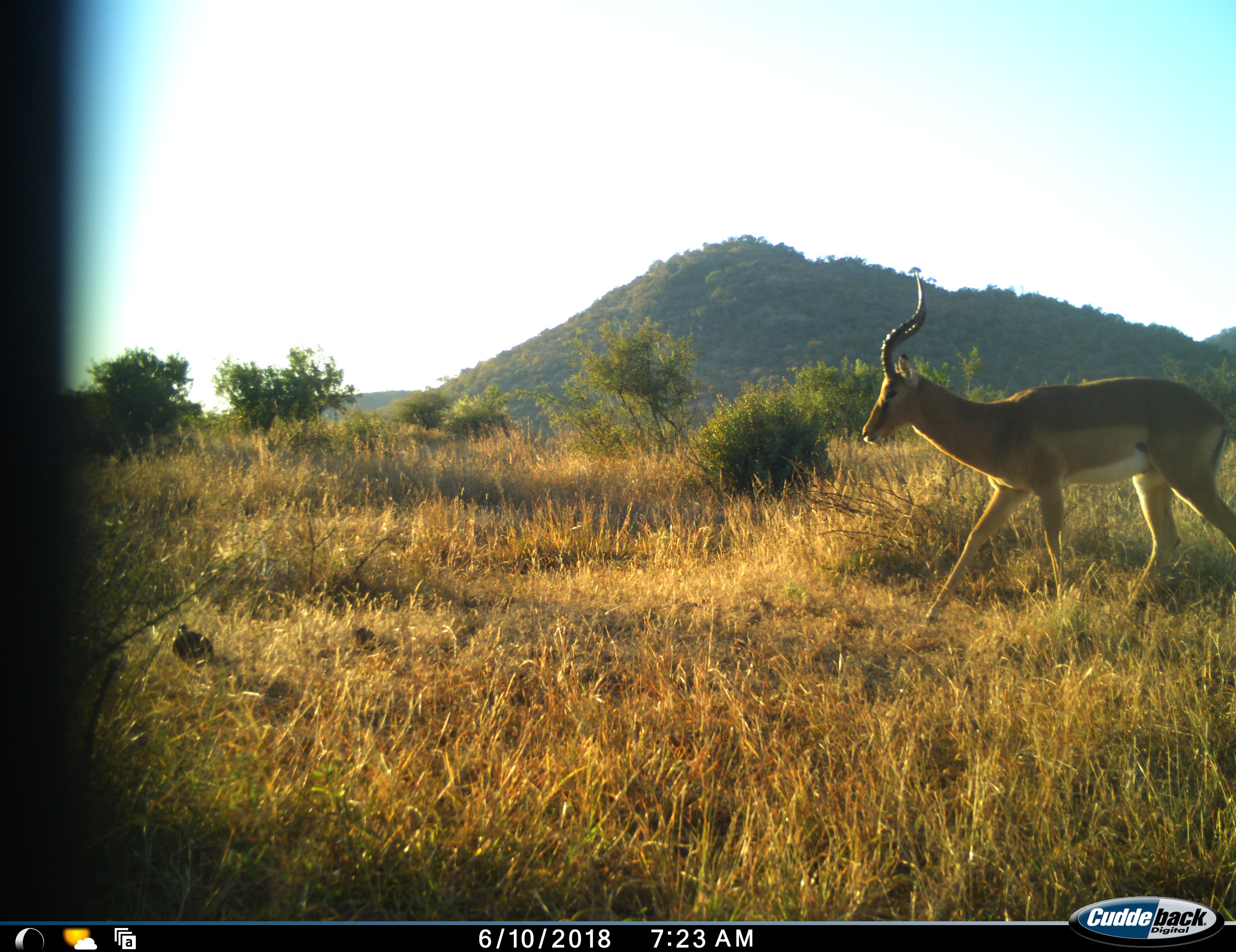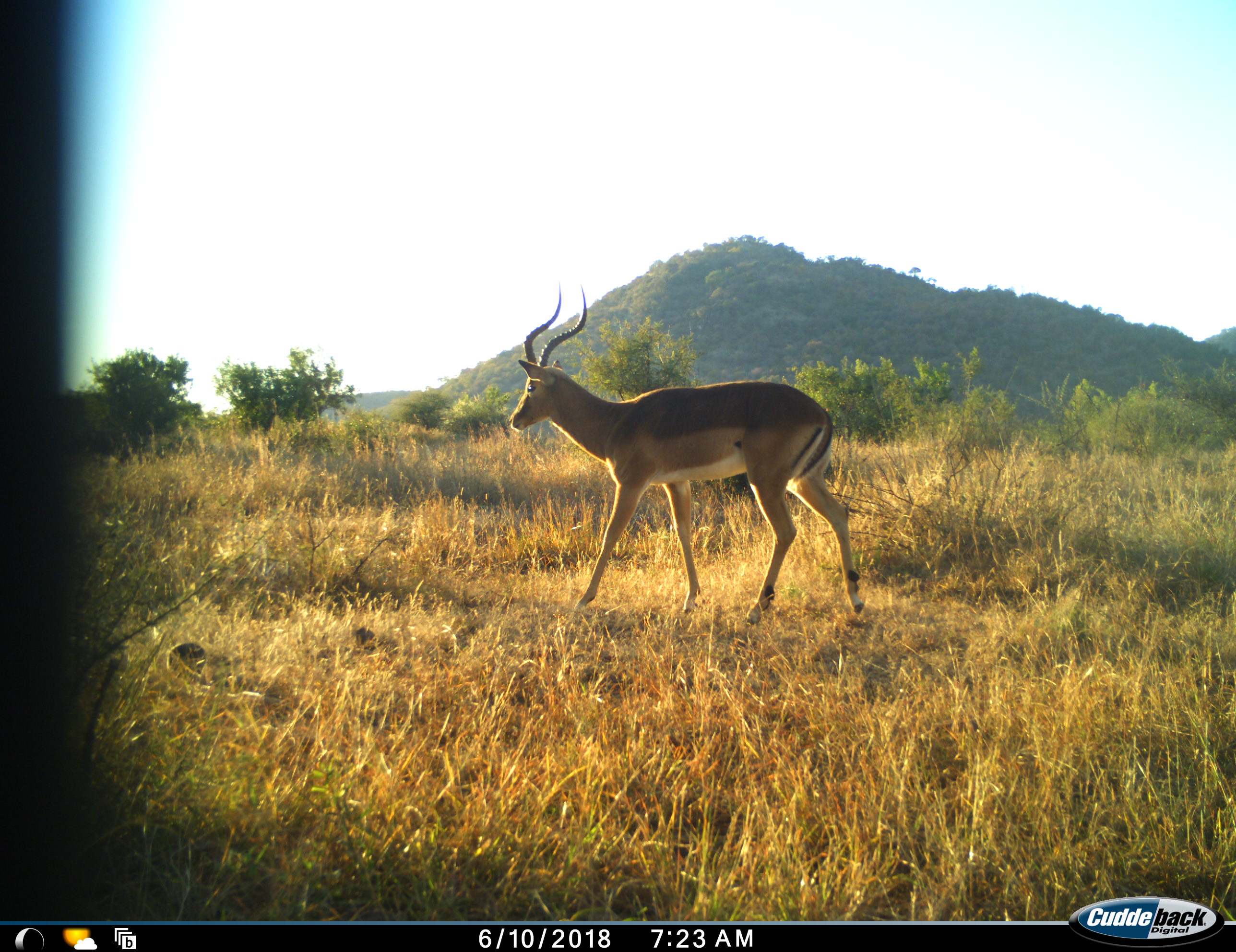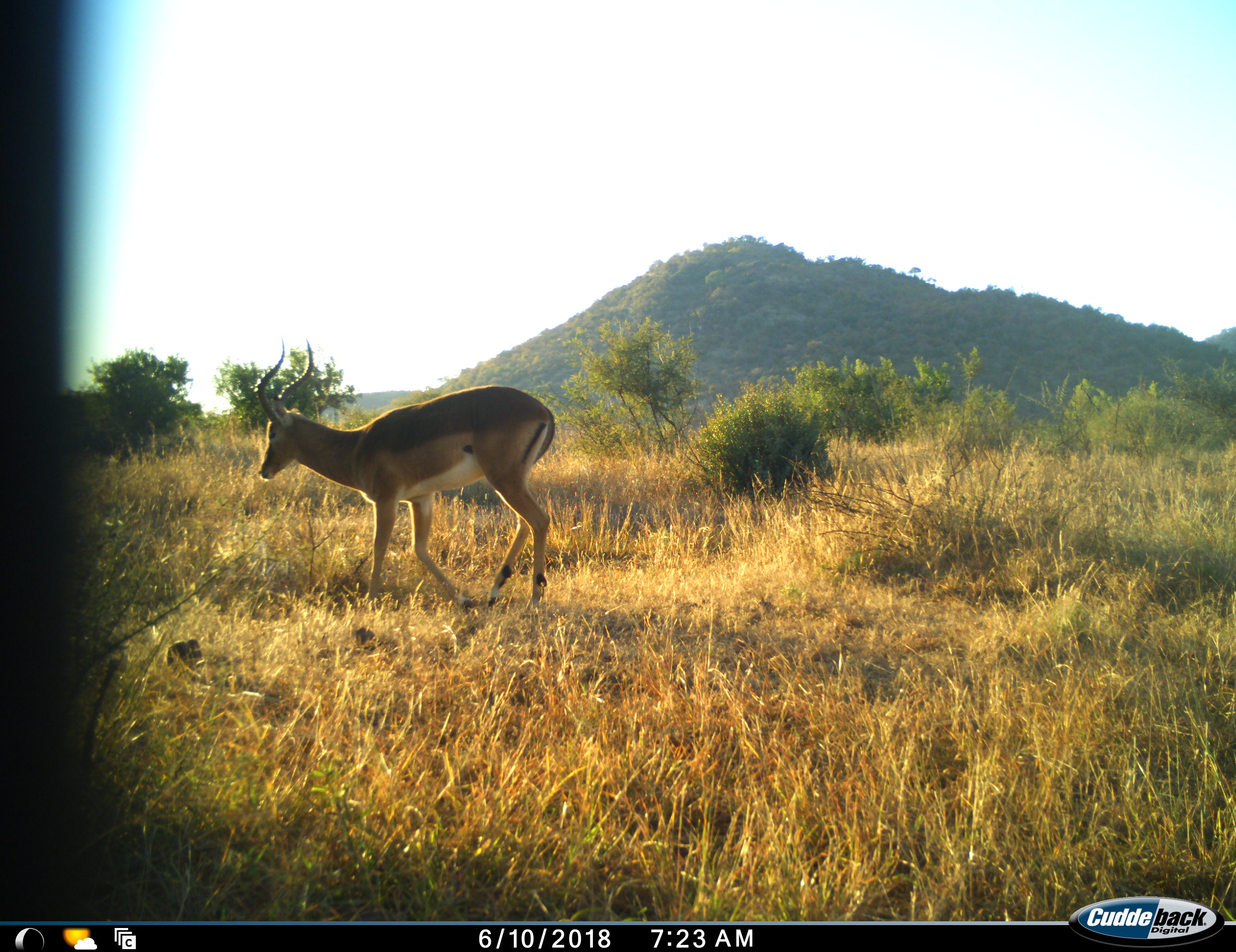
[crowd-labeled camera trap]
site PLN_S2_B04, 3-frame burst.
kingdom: Animalia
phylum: Chordata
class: Mammalia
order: Artiodactyla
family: Bovidae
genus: Aepyceros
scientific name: Aepyceros melampus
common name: impala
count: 1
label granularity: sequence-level